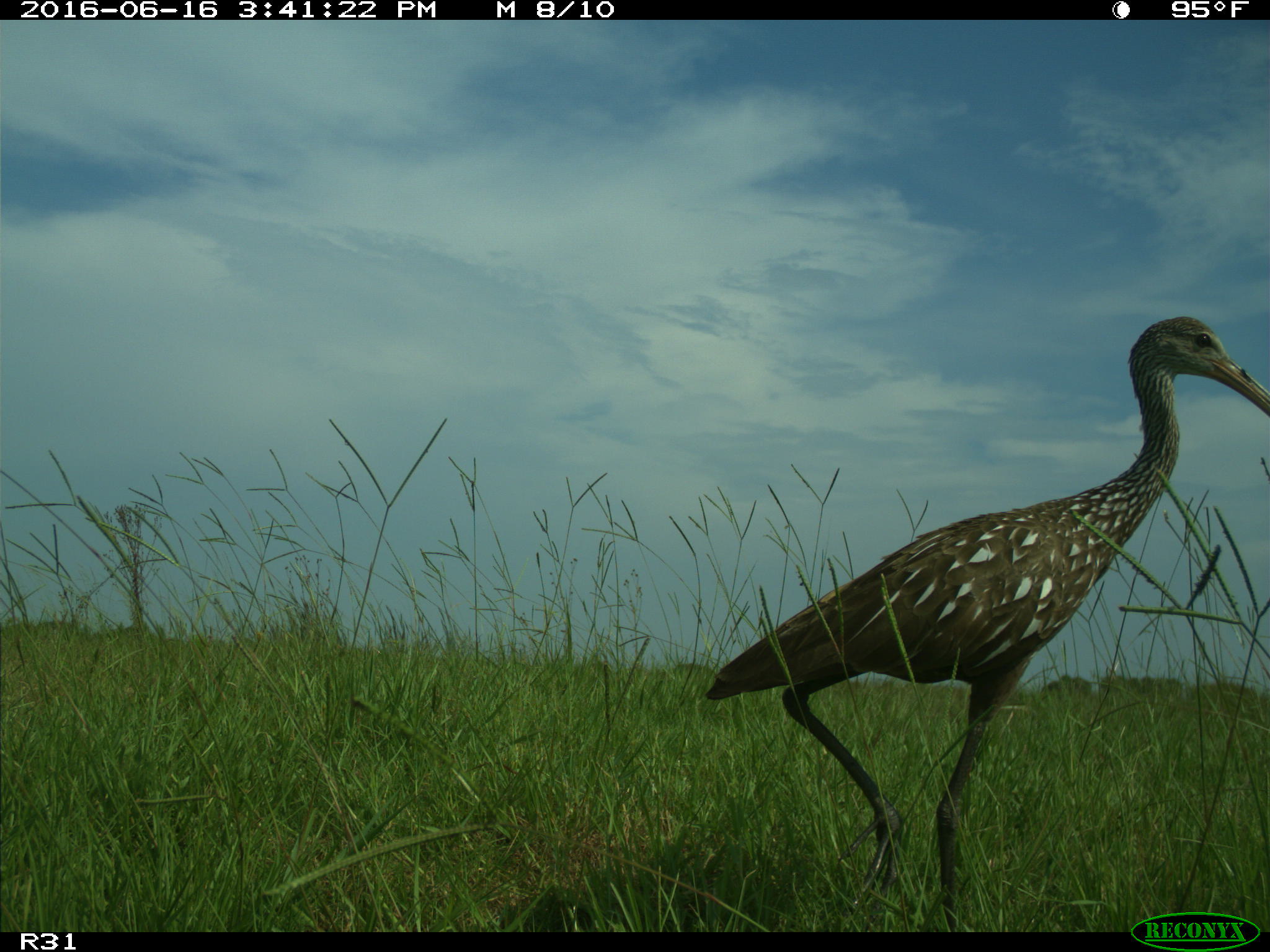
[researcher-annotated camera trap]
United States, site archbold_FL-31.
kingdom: Animalia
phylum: Chordata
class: Aves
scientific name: Aves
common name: birds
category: unidentified bird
Unidentified bird (birds) (Aves).